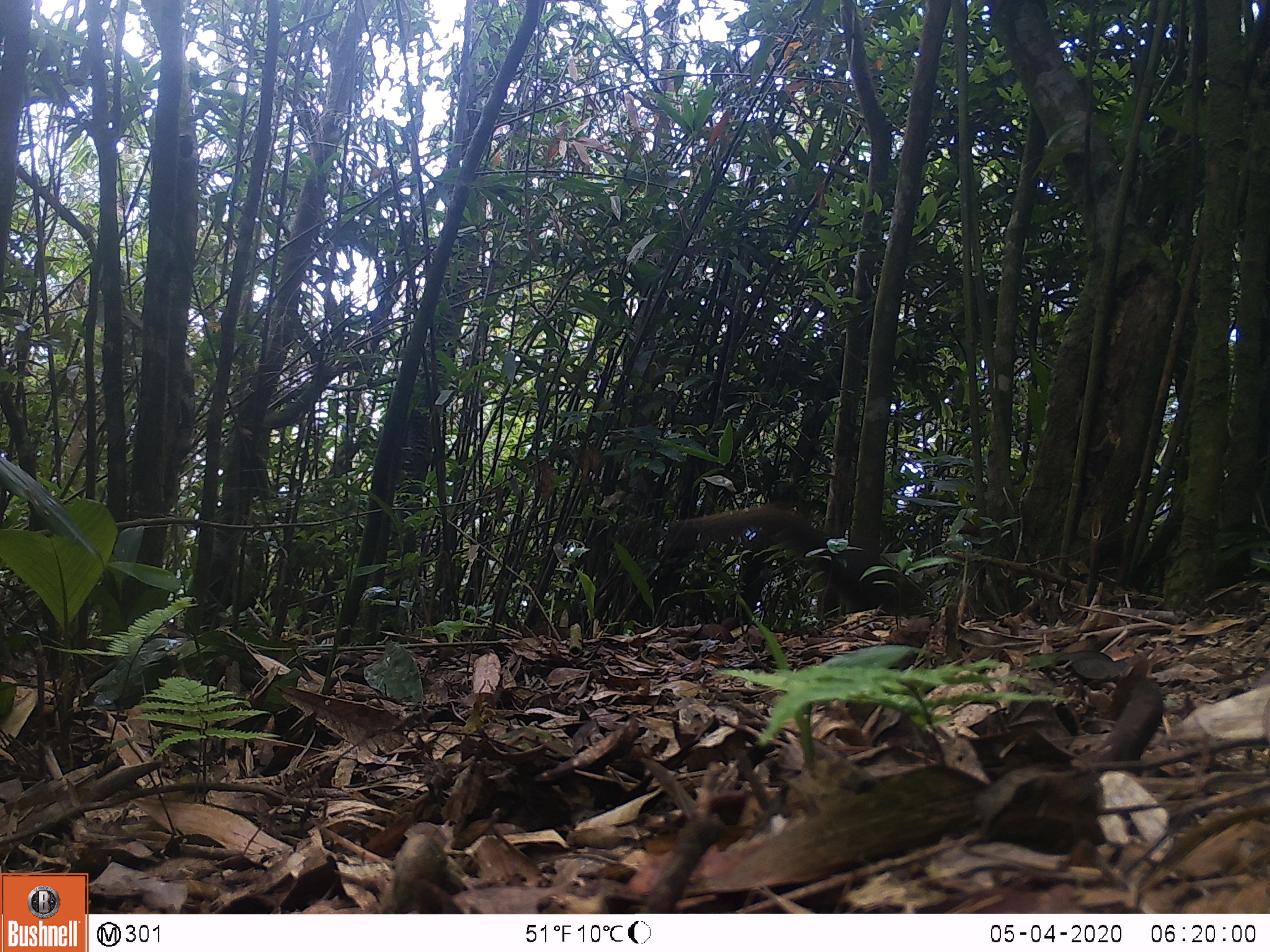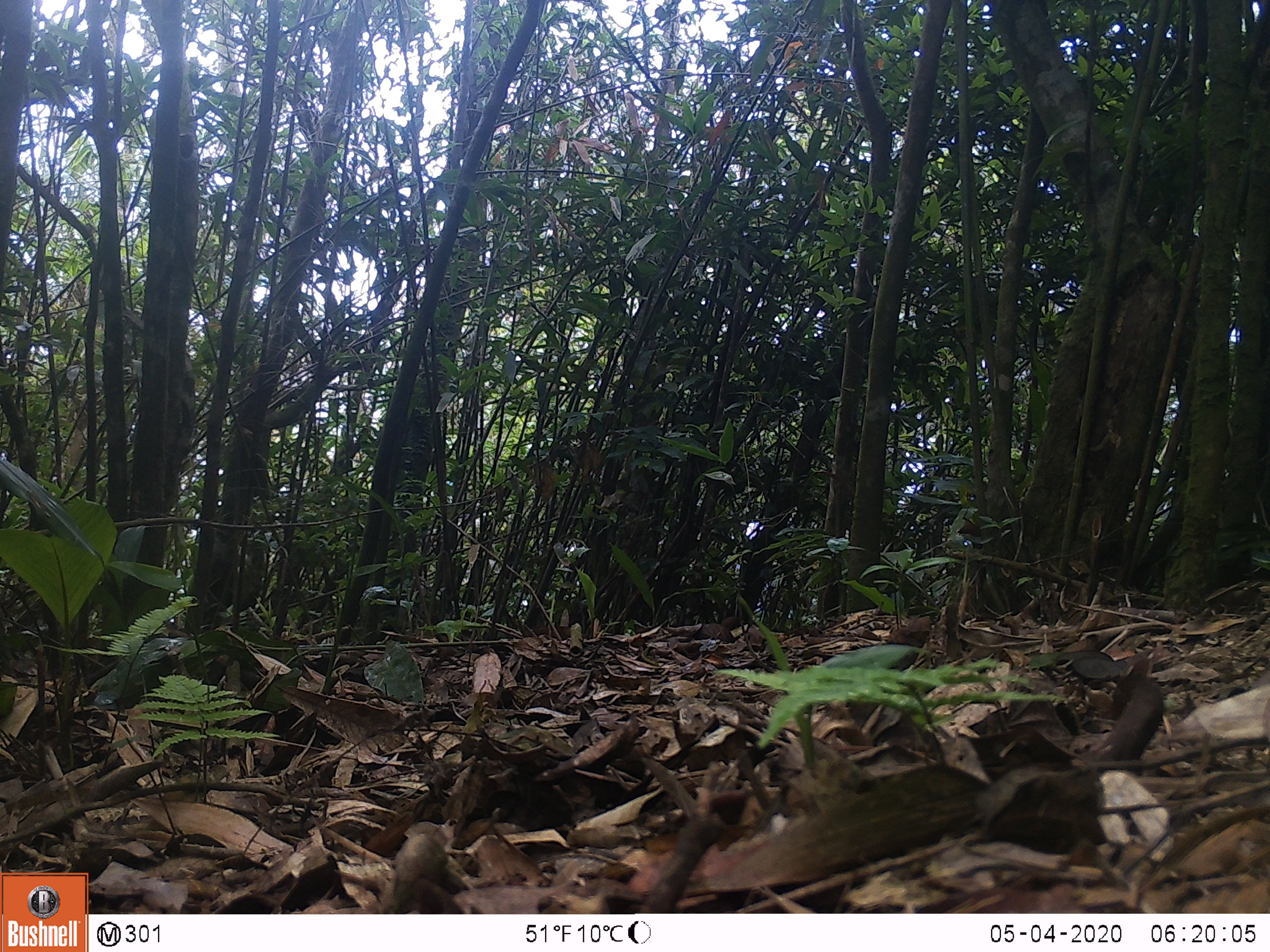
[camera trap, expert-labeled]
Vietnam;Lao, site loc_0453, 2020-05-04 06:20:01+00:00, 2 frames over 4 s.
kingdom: Animalia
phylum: Chordata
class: Mammalia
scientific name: Mammalia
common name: mammal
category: unidentified small mammal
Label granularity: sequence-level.